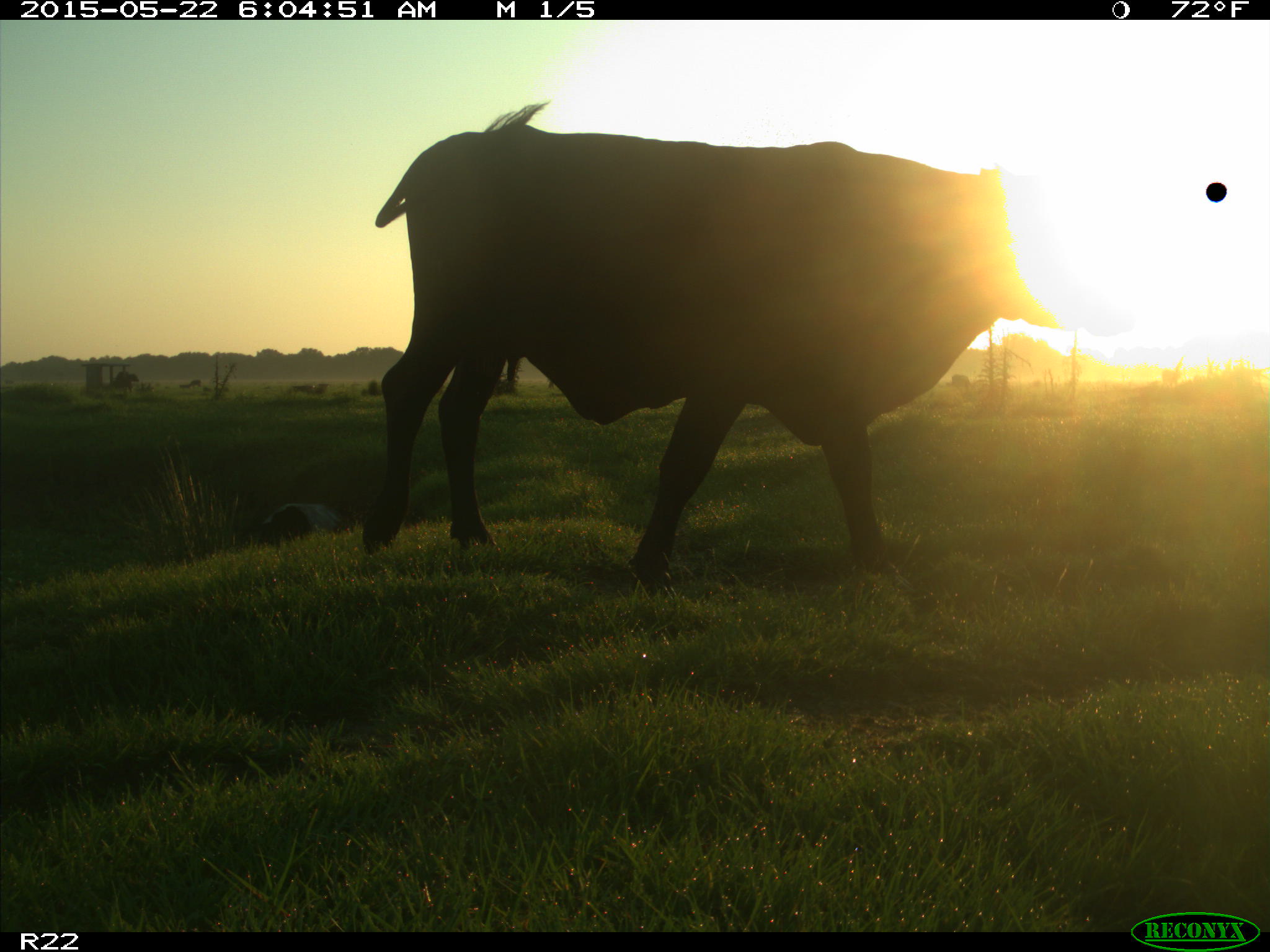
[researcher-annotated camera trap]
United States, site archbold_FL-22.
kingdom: Animalia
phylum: Chordata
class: Mammalia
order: Artiodactyla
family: Bovidae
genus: Bos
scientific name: Bos taurus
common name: domestic cow